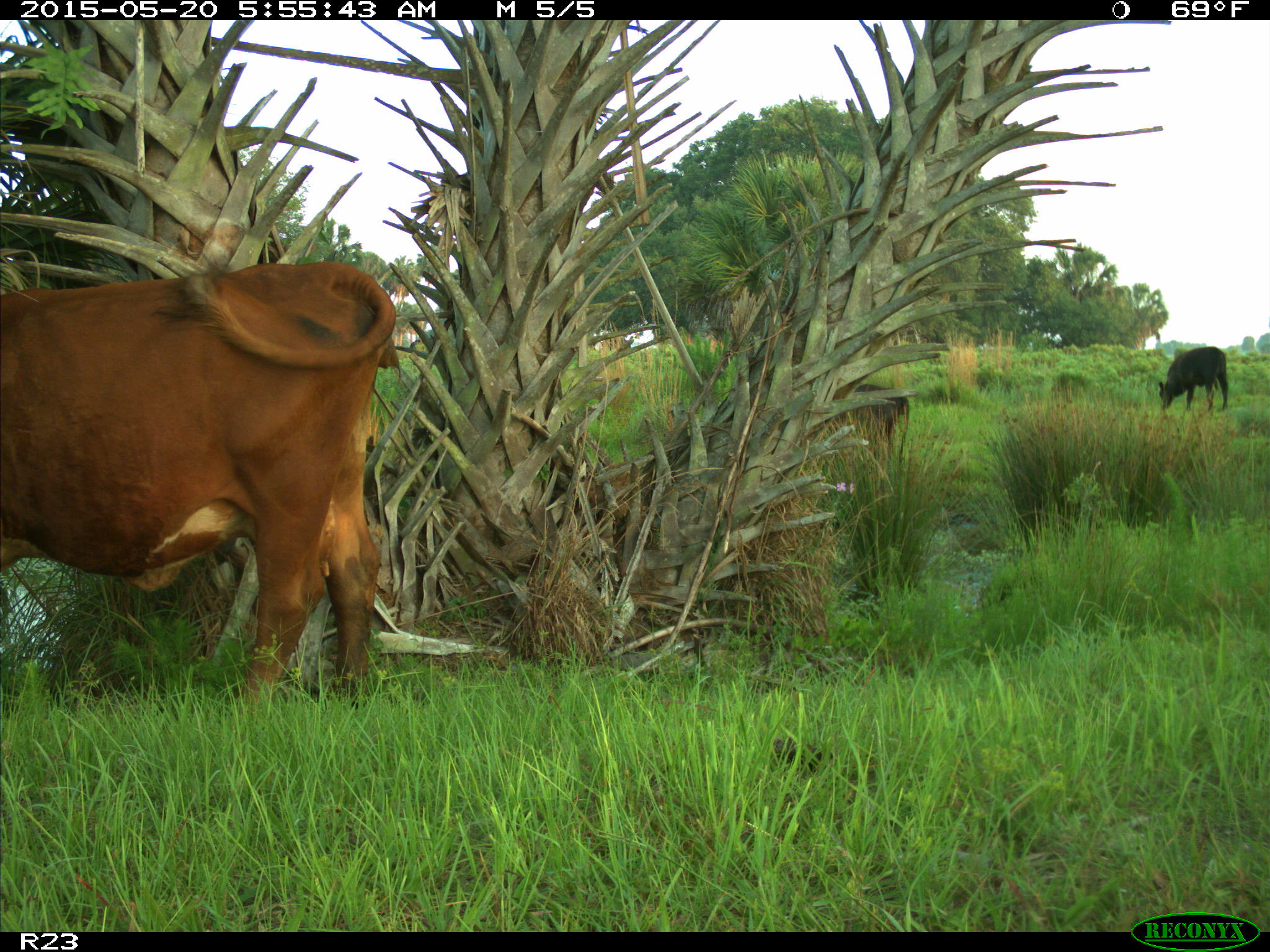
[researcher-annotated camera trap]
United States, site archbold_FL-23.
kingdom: Animalia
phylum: Chordata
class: Mammalia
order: Artiodactyla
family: Bovidae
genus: Bos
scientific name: Bos taurus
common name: domestic cow